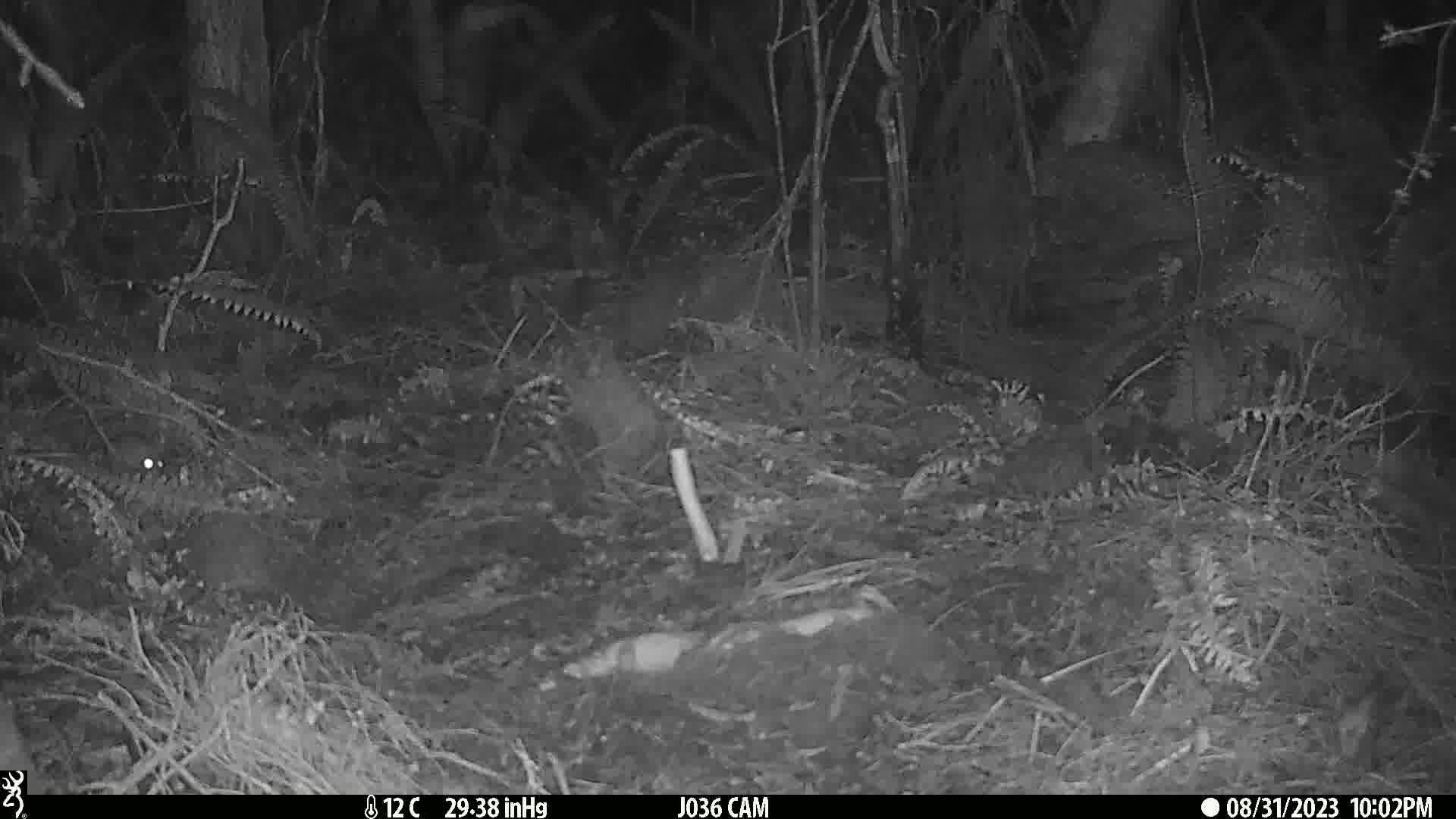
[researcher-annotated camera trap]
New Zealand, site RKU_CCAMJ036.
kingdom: Animalia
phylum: Chordata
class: Mammalia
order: Rodentia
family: Muridae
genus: Rattus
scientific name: Rattus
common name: rat